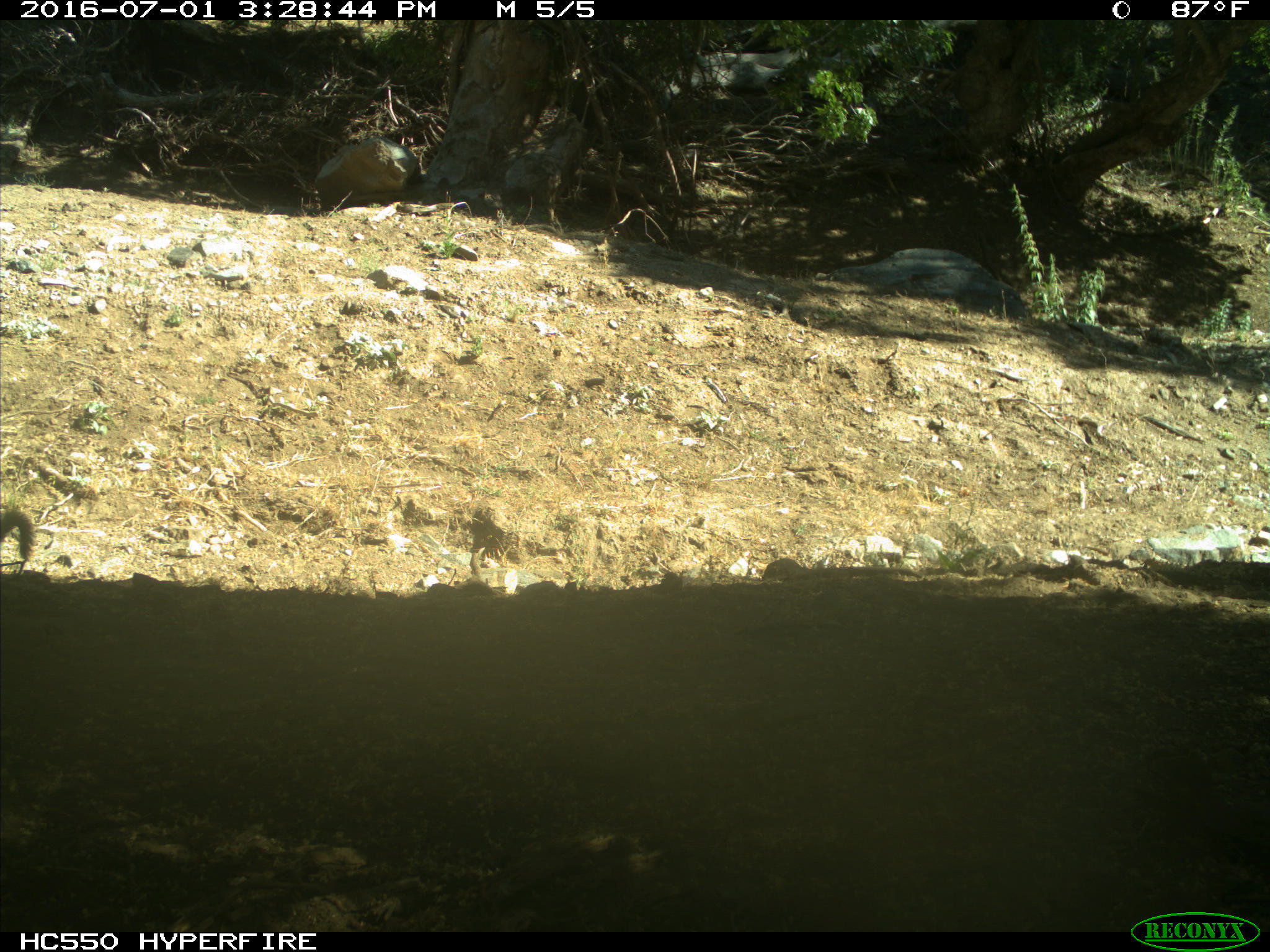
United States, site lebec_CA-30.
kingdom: Animalia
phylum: Chordata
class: Mammalia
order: Rodentia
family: Sciuridae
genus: Otospermophilus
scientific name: Otospermophilus beecheyi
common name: california ground squirrel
Otospermophilus beecheyi (california ground squirrel).